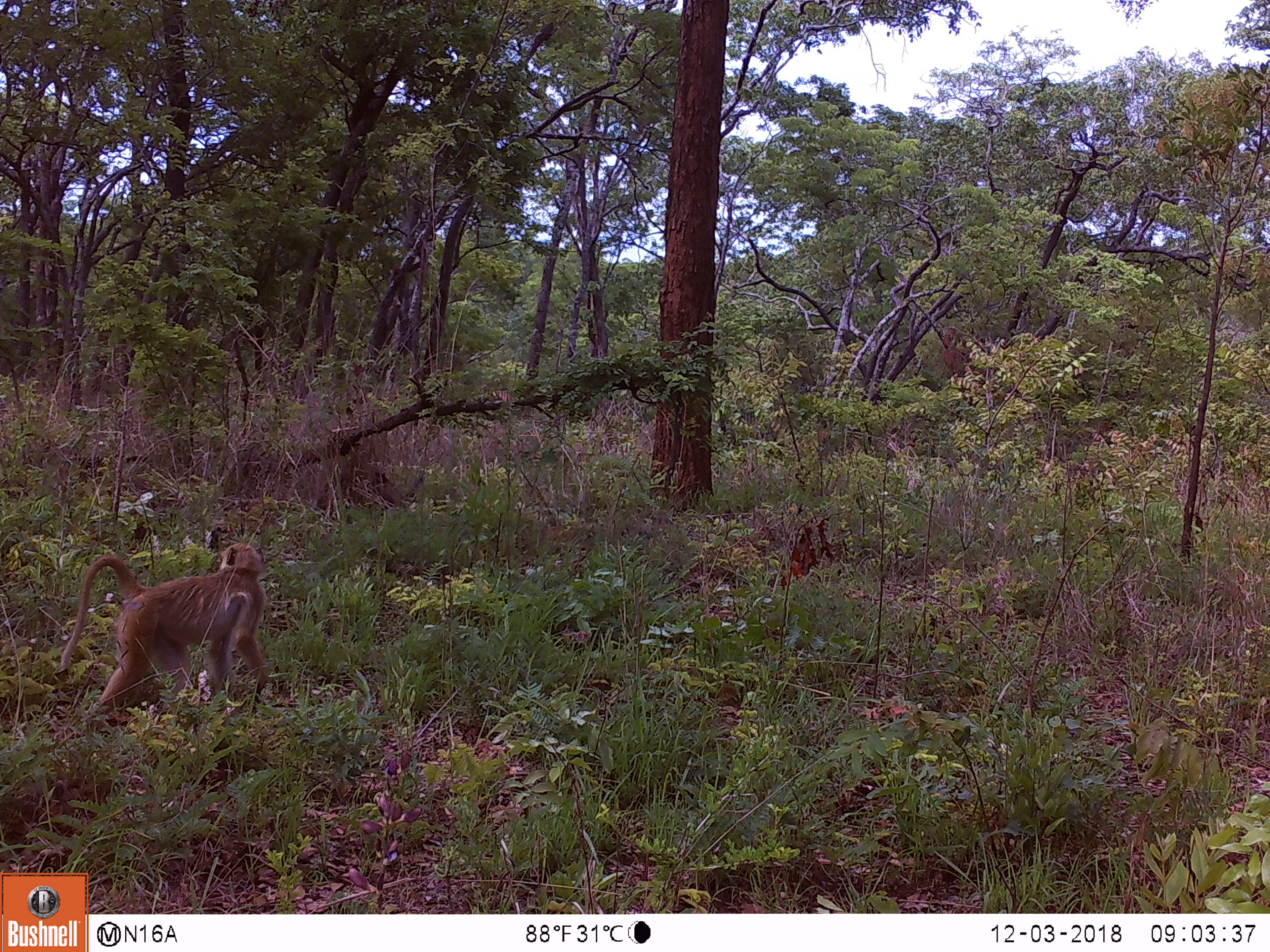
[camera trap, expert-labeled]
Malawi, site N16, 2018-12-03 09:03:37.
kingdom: Animalia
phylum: Chordata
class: Mammalia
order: Primates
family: Cercopithecidae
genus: Papio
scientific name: Papio cynocephalus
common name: yellow baboon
Yellow baboon (Papio cynocephalus), count 1.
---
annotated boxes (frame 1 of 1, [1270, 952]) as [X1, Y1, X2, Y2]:
yellow baboon: [62, 526, 275, 736]